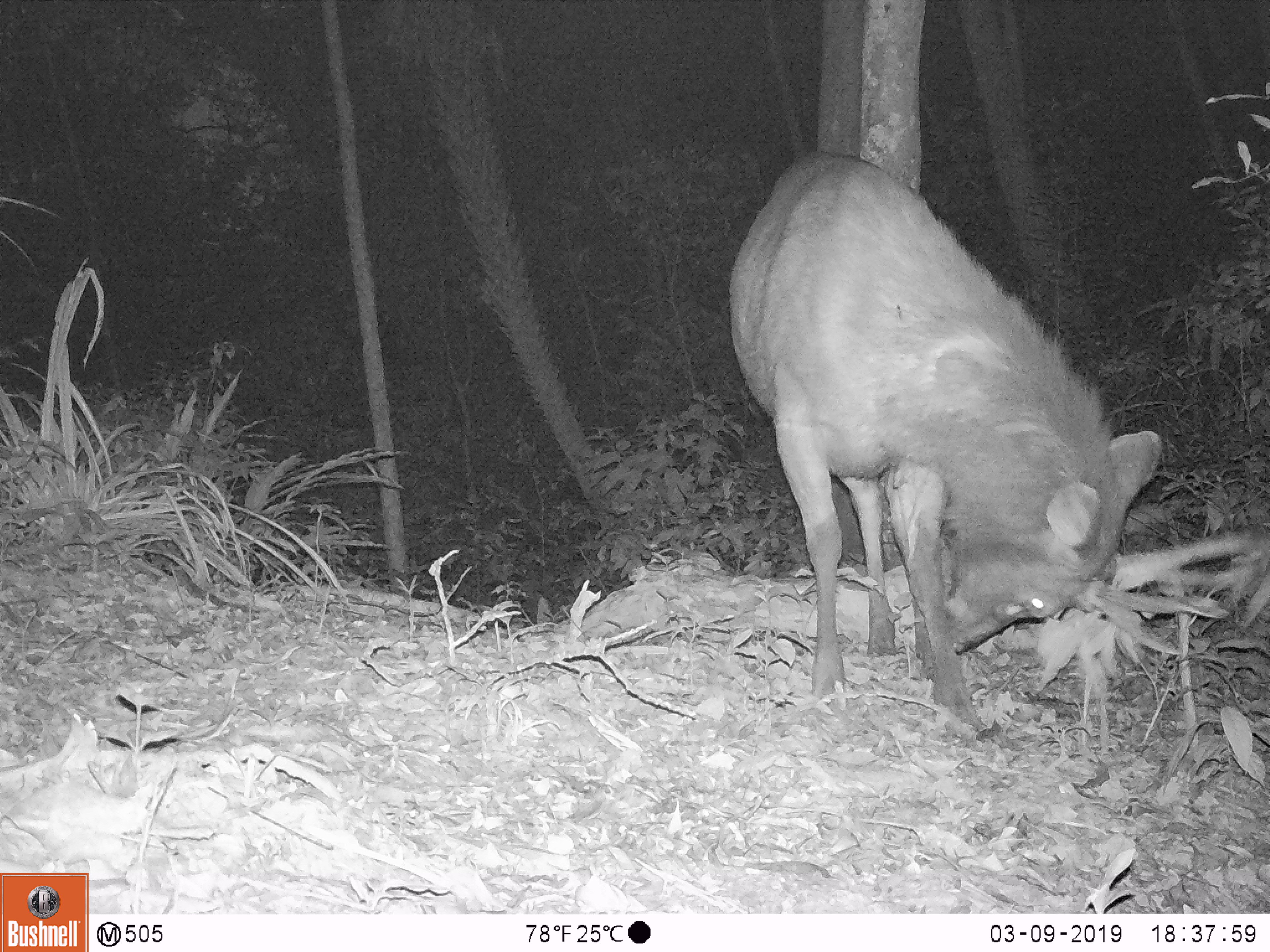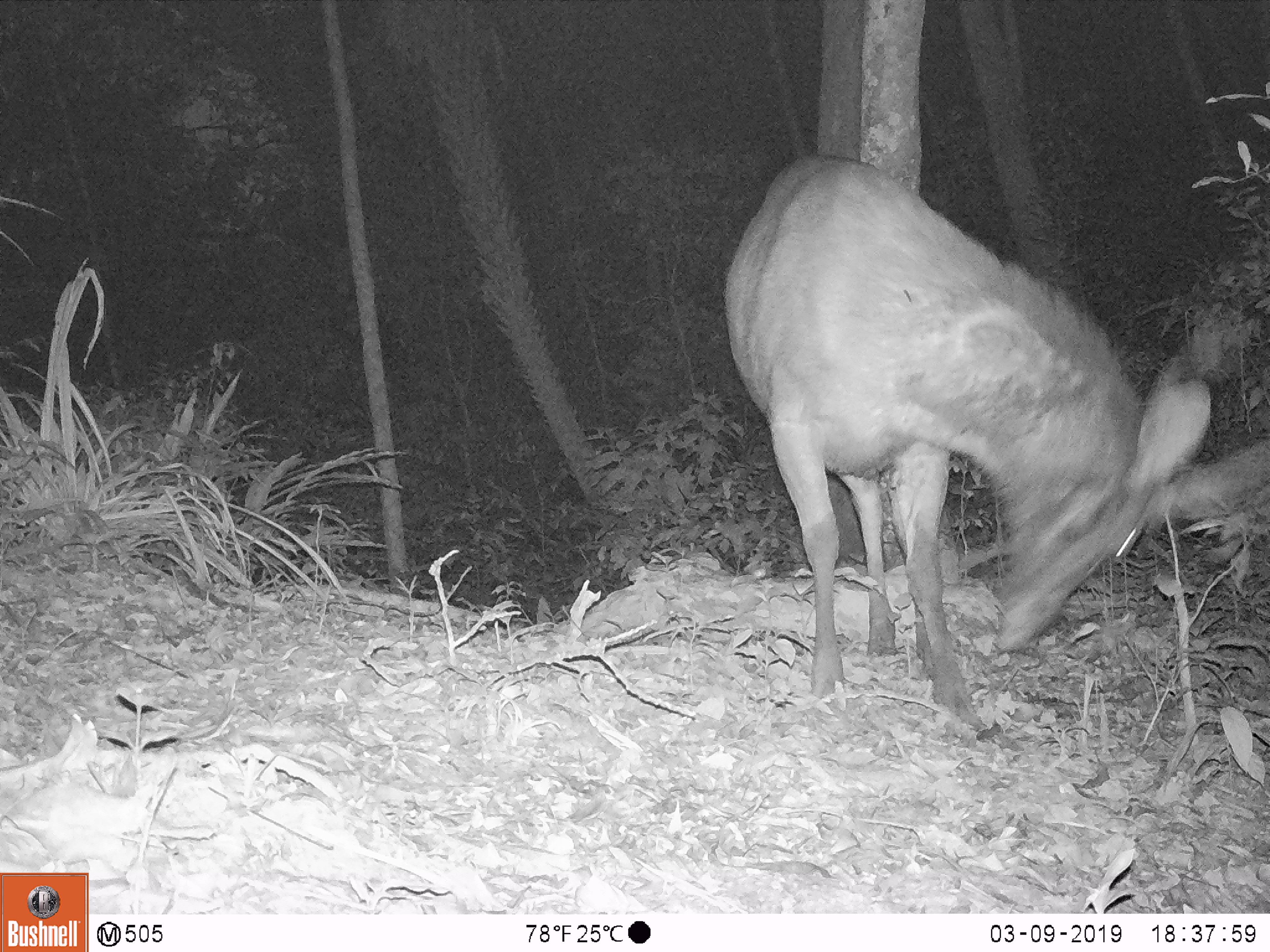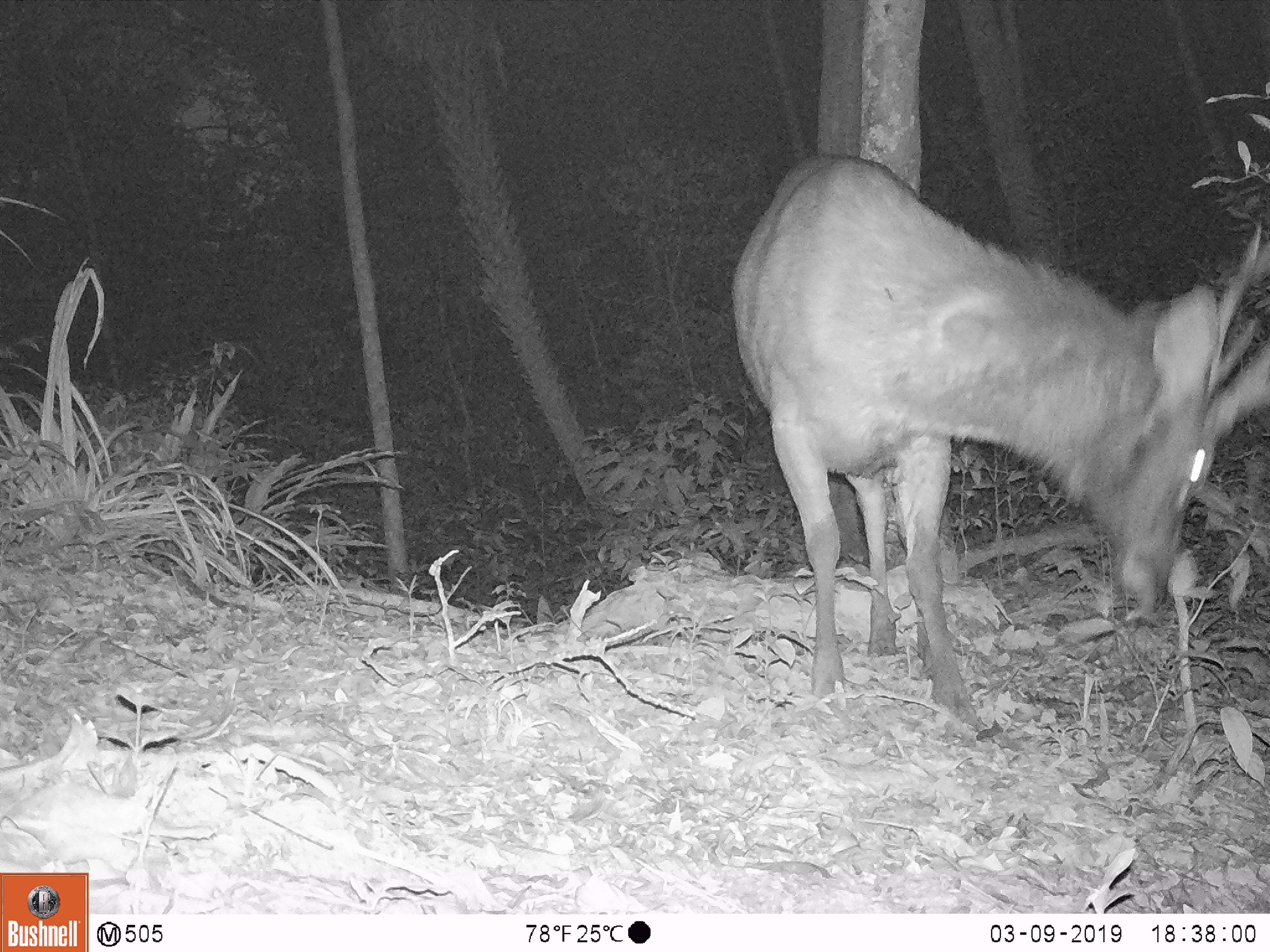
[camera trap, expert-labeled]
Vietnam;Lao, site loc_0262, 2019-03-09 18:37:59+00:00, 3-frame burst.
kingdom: Animalia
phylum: Chordata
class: Mammalia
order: Artiodactyla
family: Cervidae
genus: Rusa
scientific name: Rusa unicolor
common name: sambar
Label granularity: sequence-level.